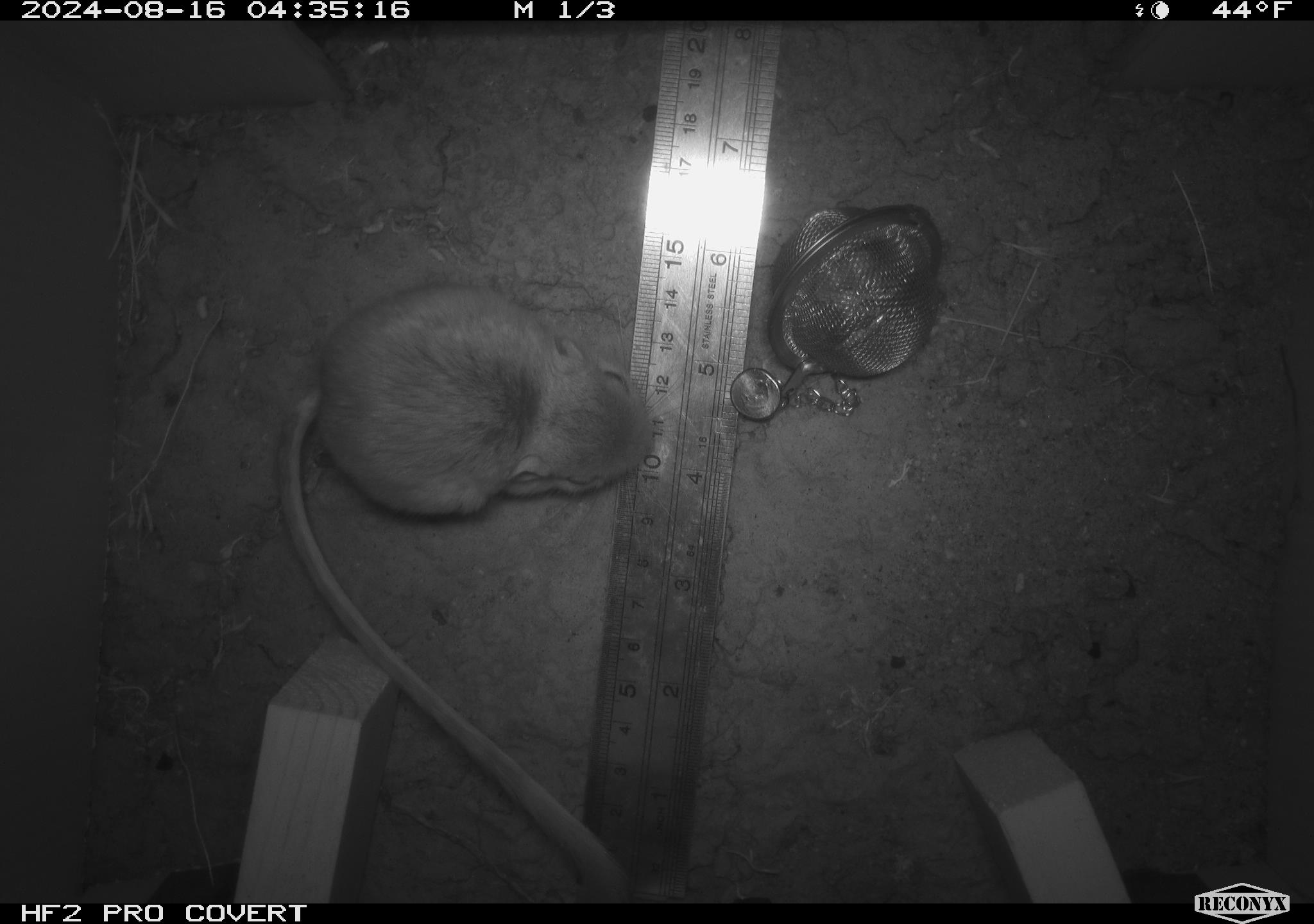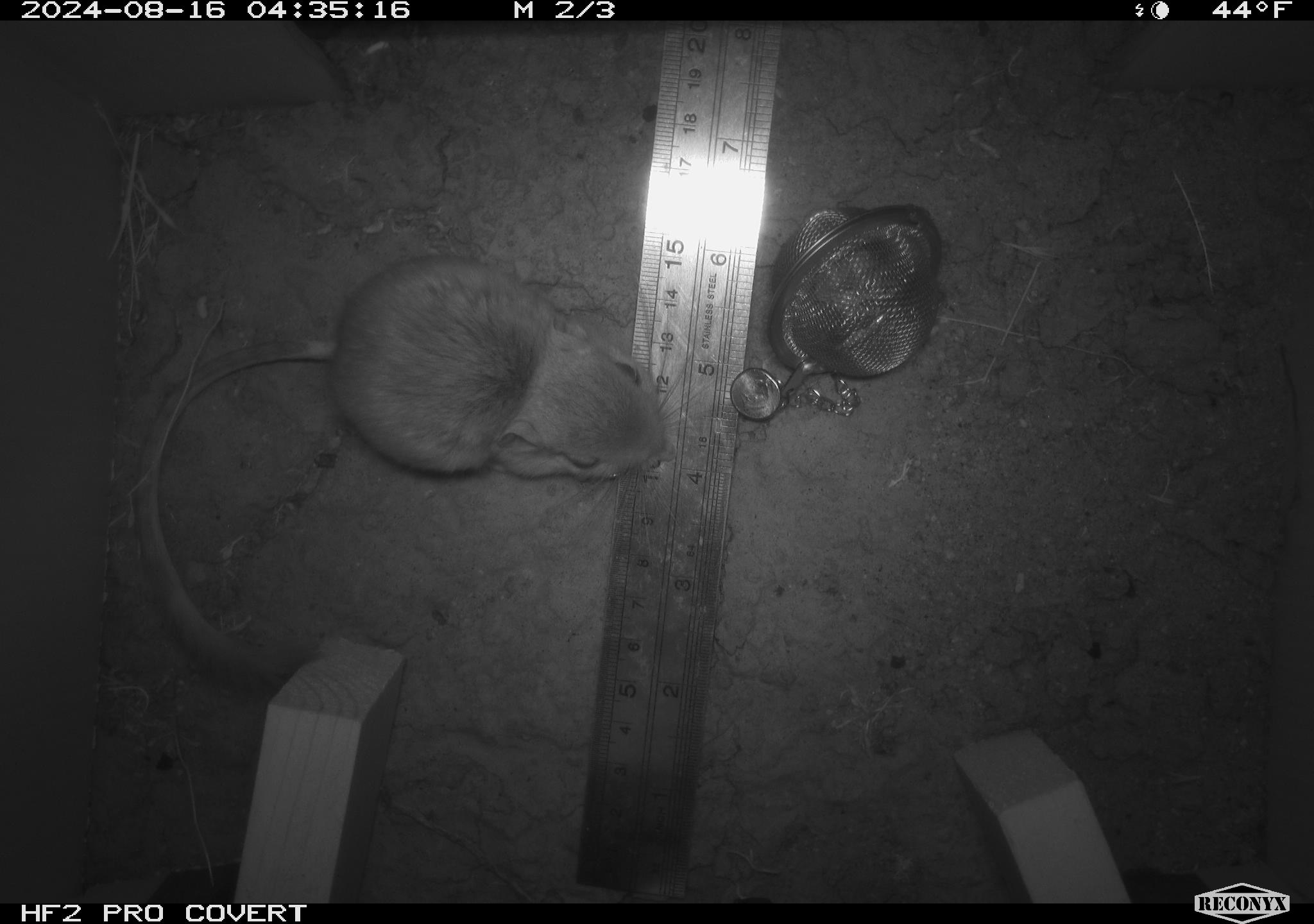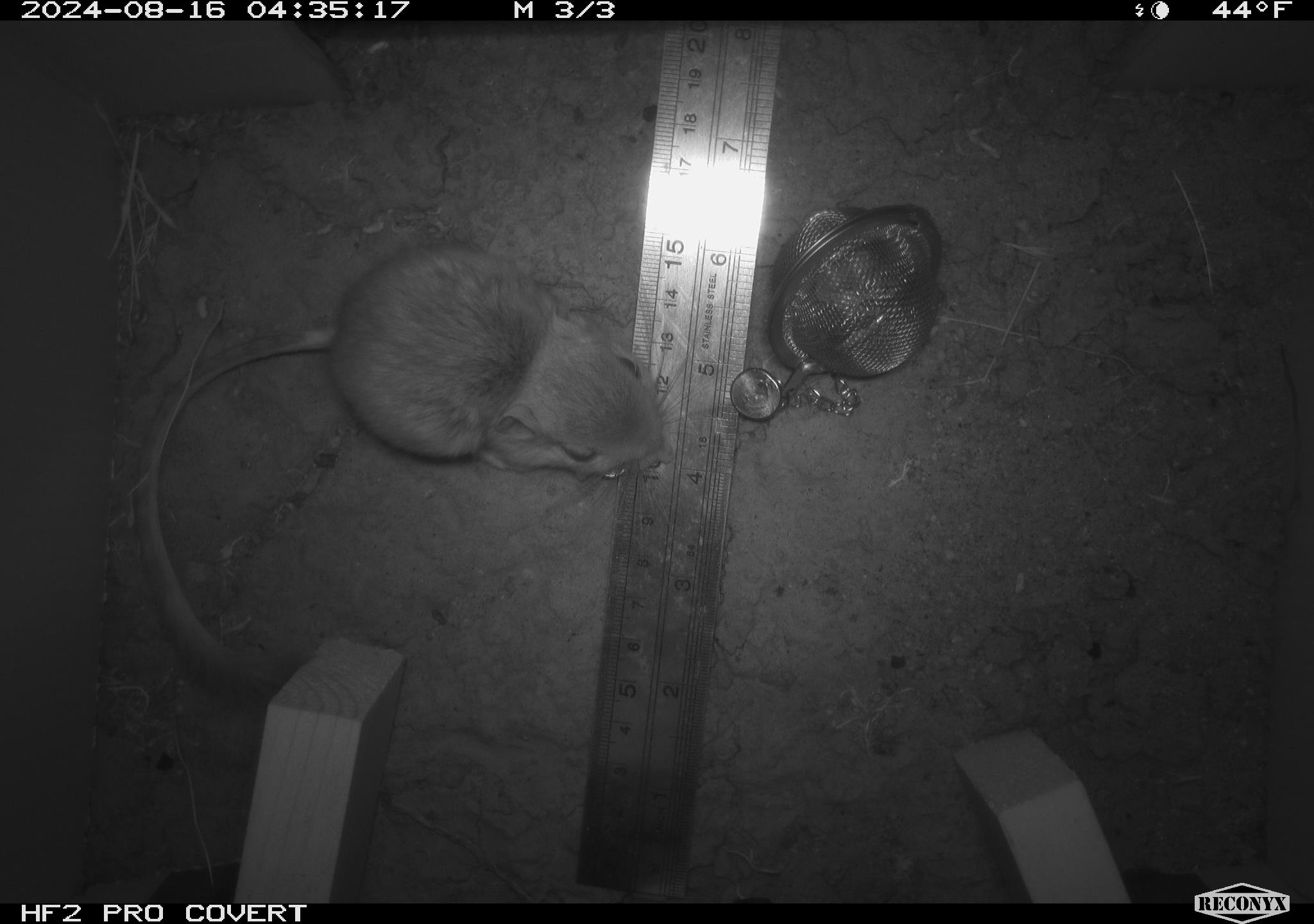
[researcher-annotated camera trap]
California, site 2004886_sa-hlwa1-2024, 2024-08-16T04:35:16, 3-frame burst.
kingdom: Animalia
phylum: Chordata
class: Mammalia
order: Rodentia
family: Heteromyidae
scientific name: Heteromyidae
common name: kangaroo rats and pocket mice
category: heteromyidae family